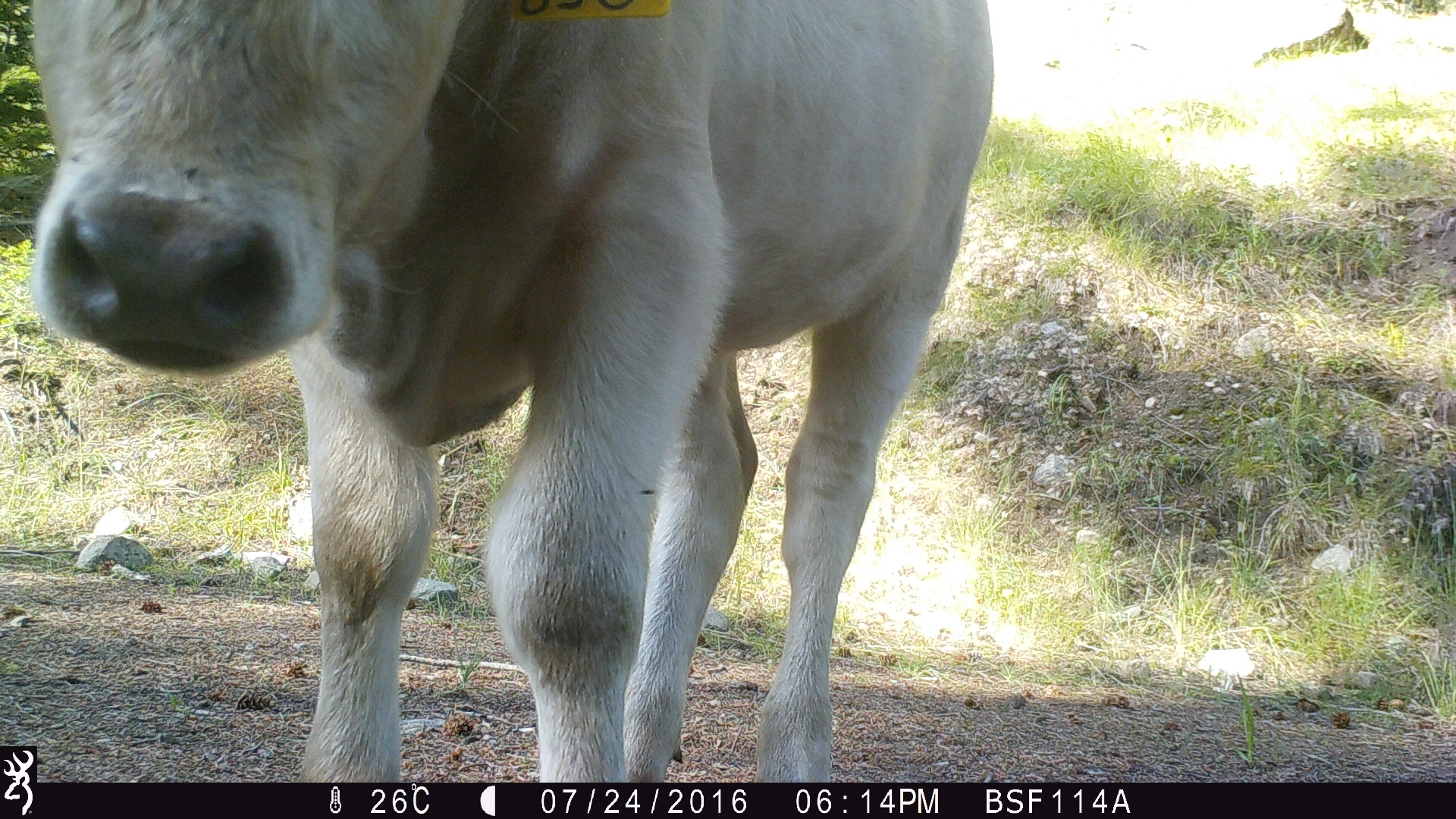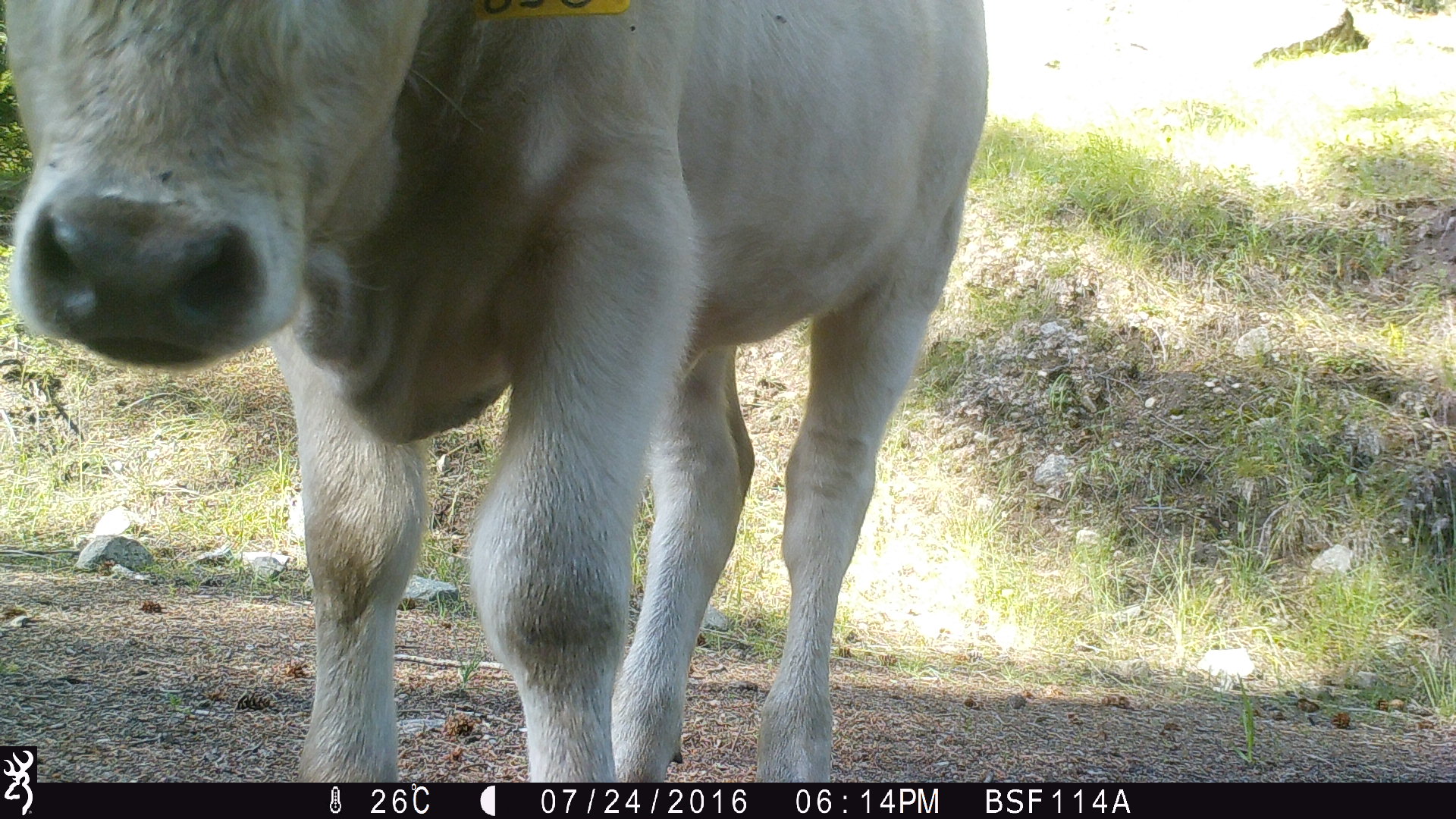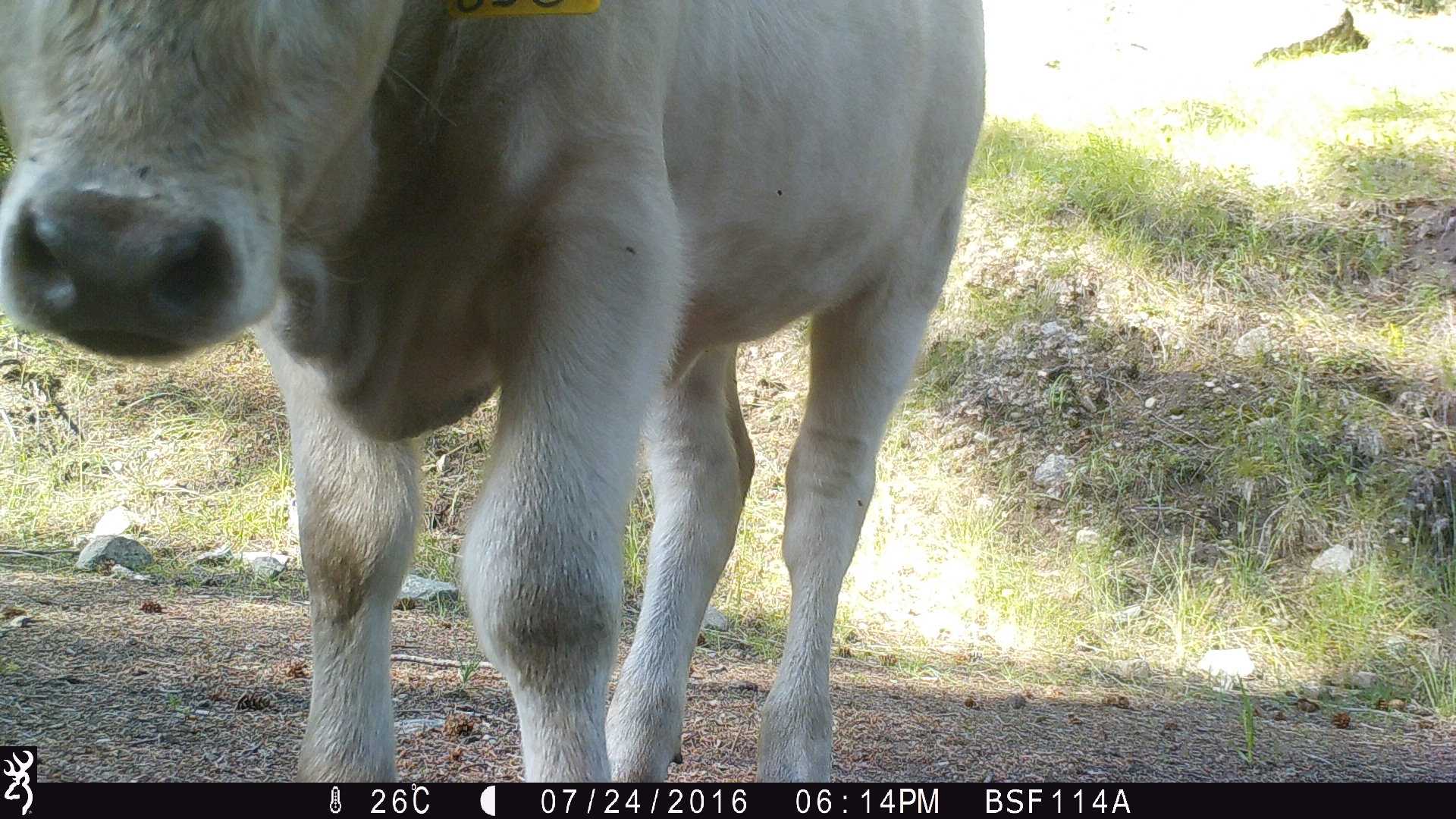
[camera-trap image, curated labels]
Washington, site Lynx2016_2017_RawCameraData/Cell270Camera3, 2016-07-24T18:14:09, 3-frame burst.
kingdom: Animalia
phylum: Chordata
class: Mammalia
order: Artiodactyla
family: Bovidae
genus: Bos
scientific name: Bos taurus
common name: domestic cattle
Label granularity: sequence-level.